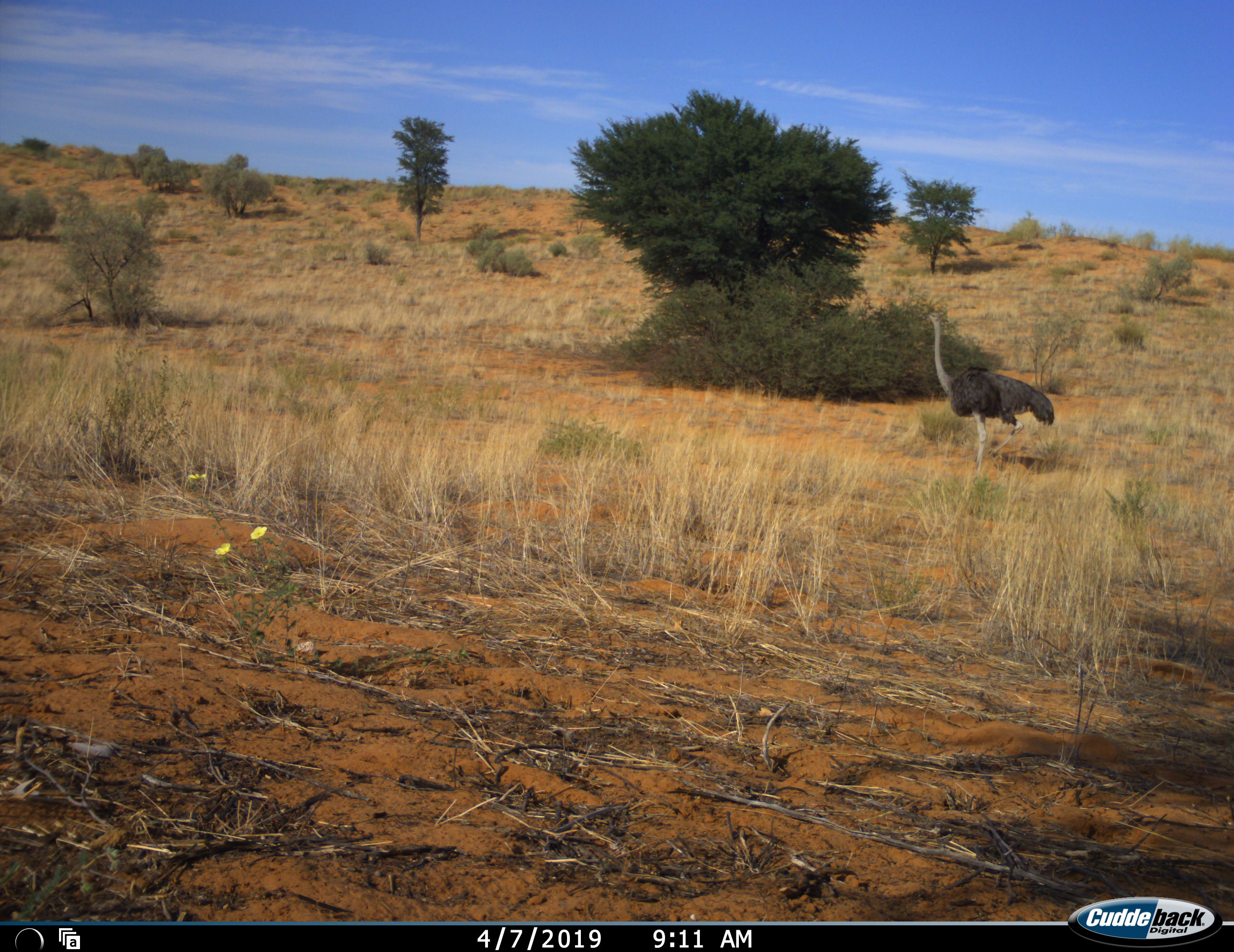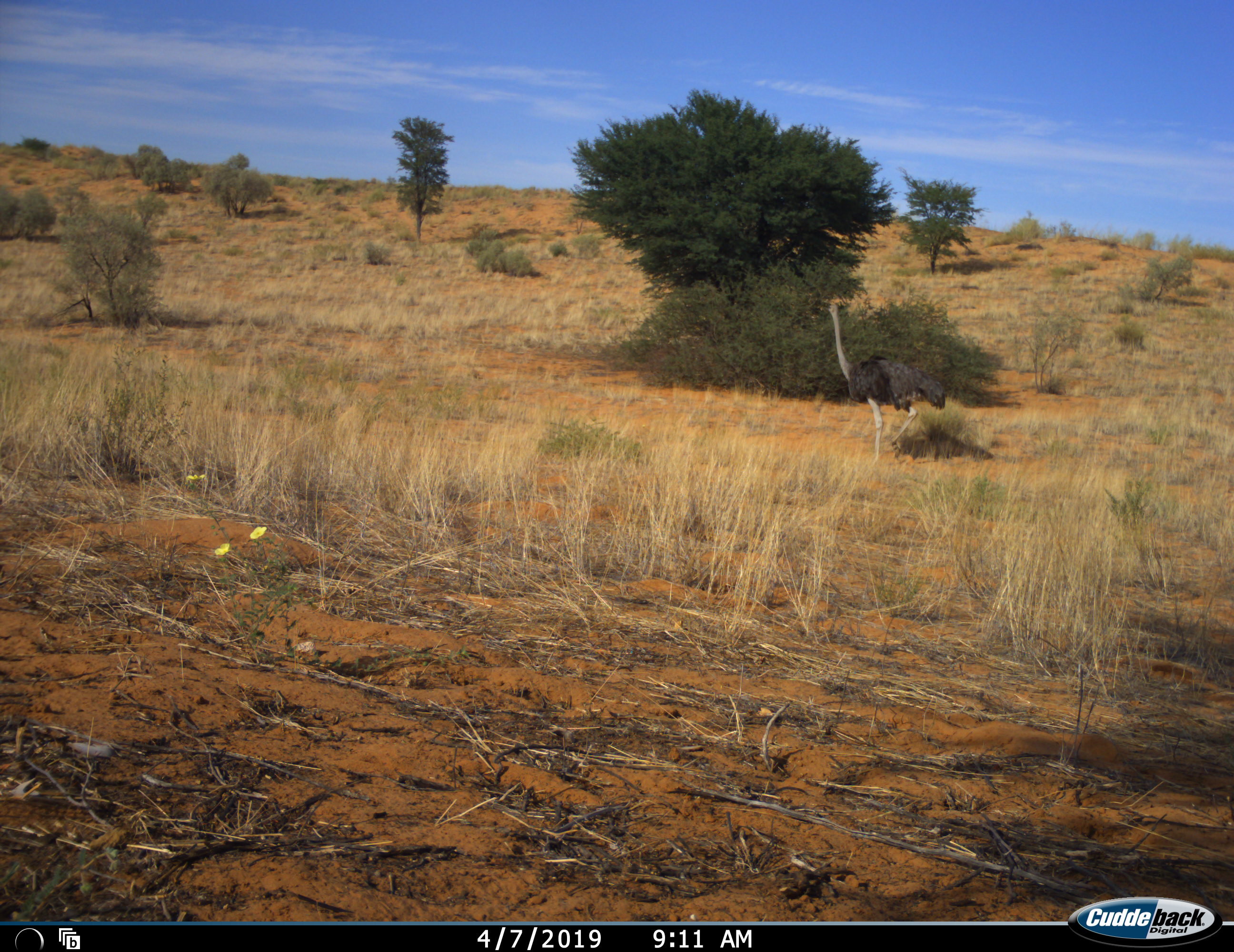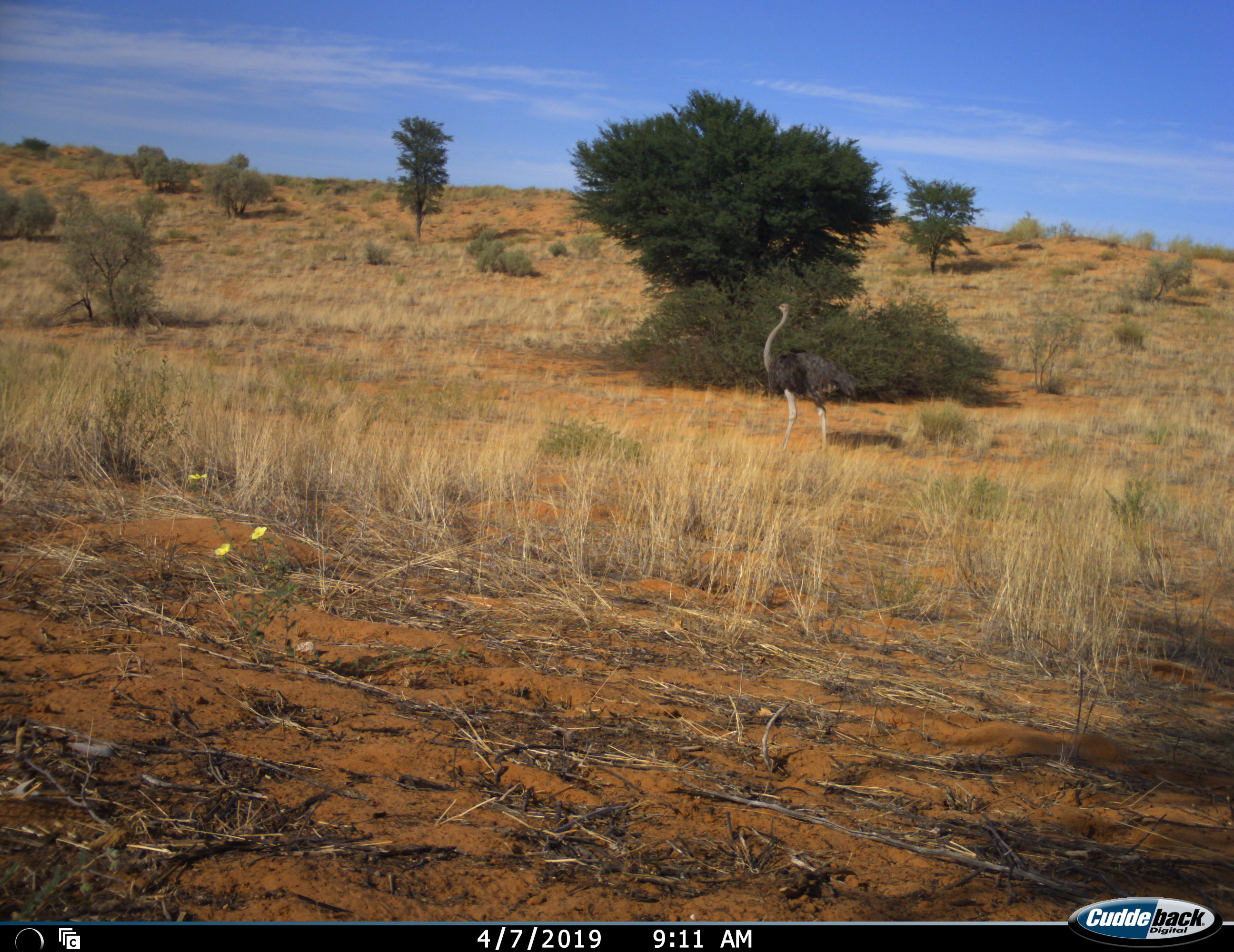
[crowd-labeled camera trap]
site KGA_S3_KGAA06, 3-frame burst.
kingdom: Animalia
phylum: Chordata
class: Aves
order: Struthioniformes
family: Struthionidae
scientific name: Struthionidae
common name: ostrich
Ostrich (Struthionidae), count 1. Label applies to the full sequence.